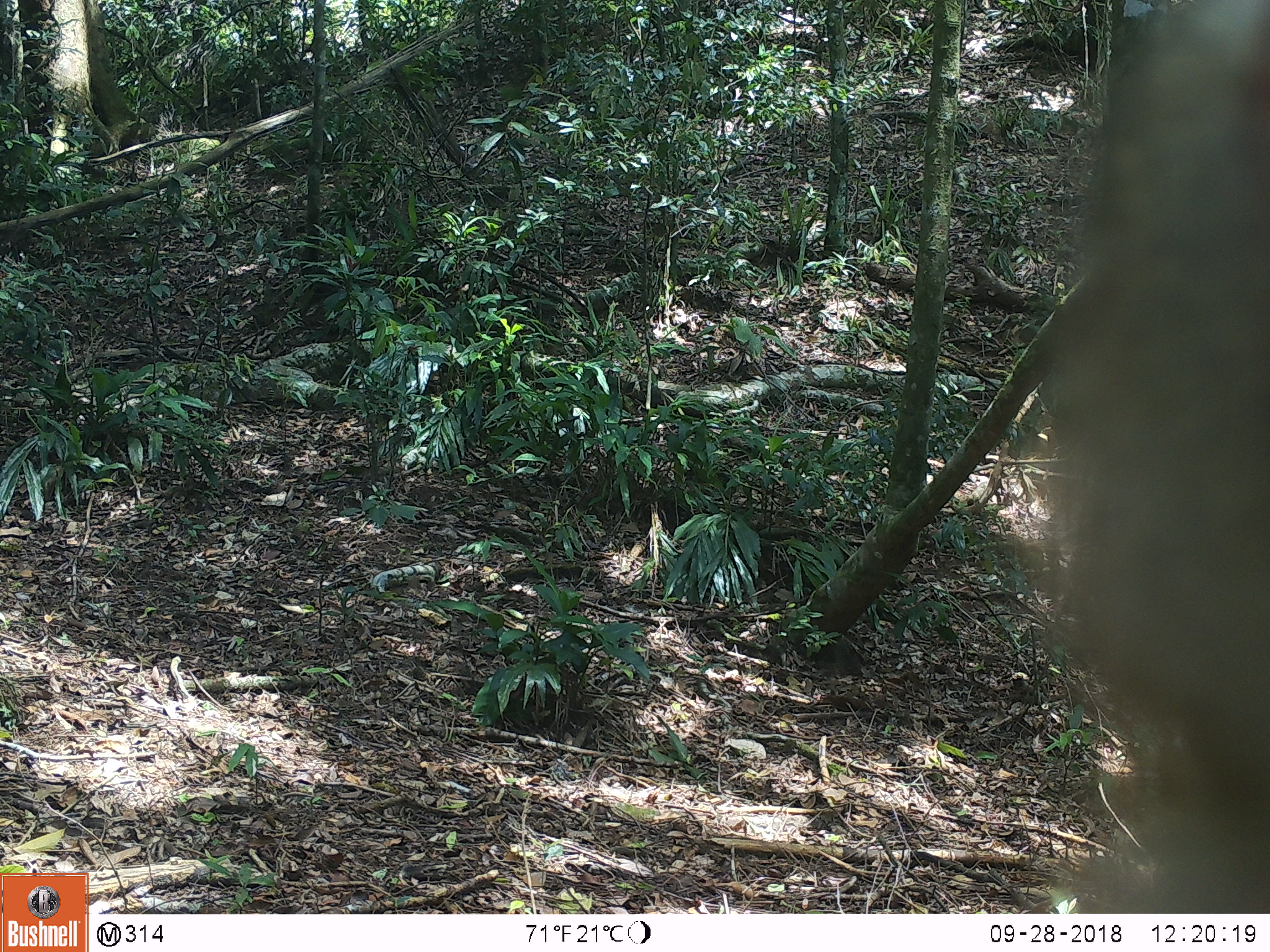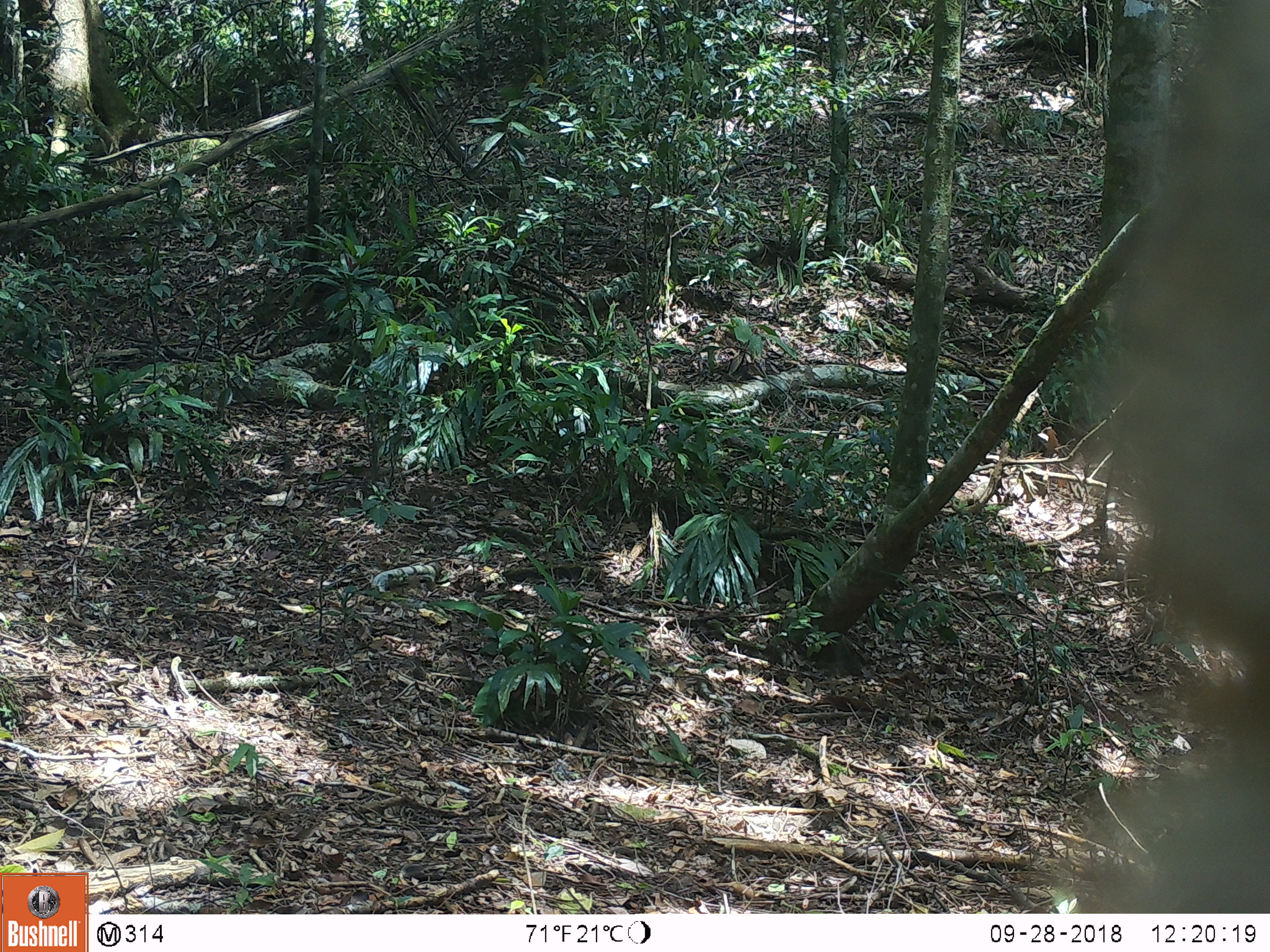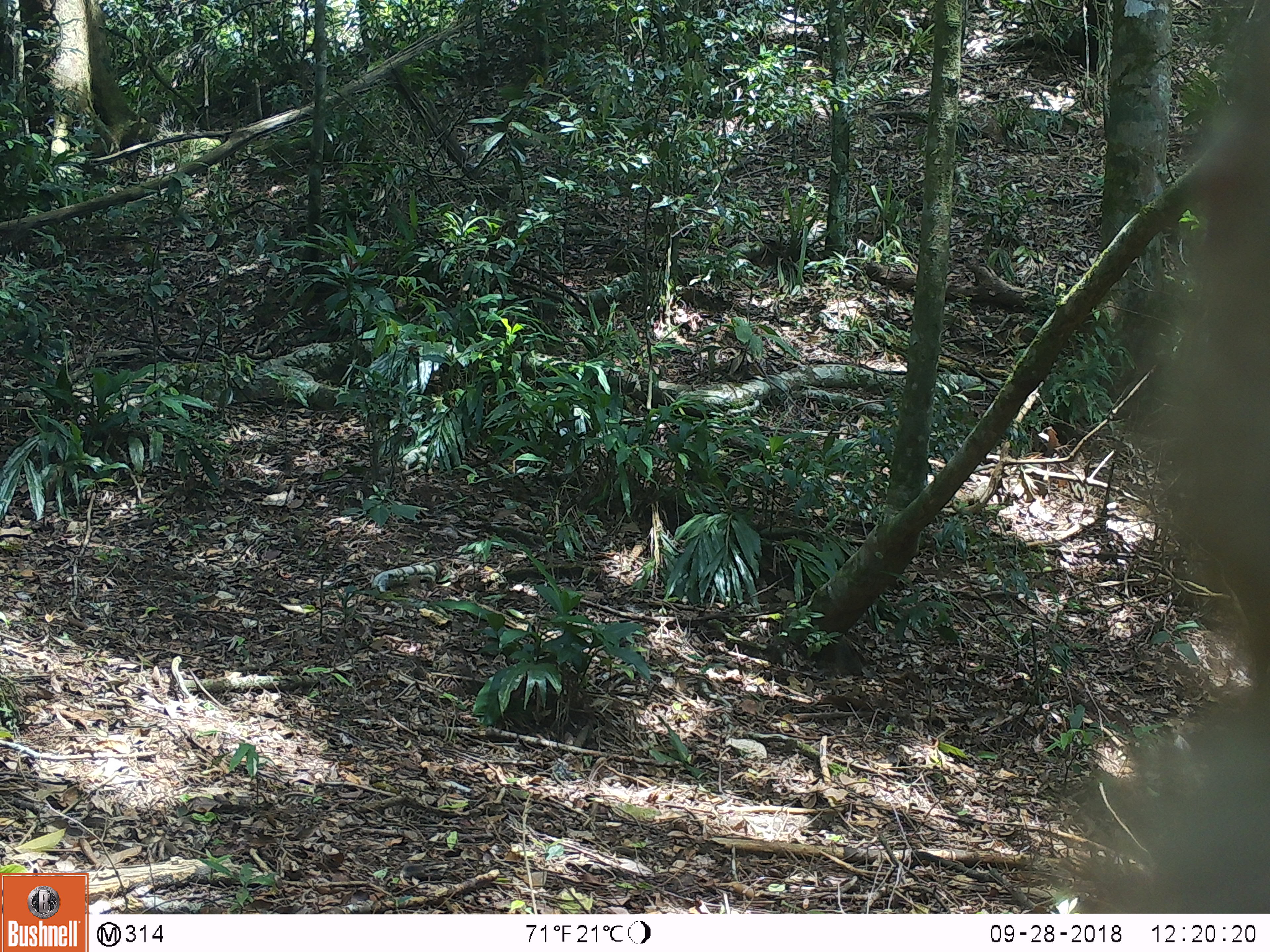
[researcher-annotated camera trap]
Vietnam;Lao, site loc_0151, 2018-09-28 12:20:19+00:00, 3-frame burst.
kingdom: Animalia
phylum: Chordata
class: Mammalia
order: Primates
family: Cercopithecidae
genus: Macaca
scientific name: Macaca nemestrina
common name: pig-tailed macaque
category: pig tailed macaque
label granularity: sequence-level